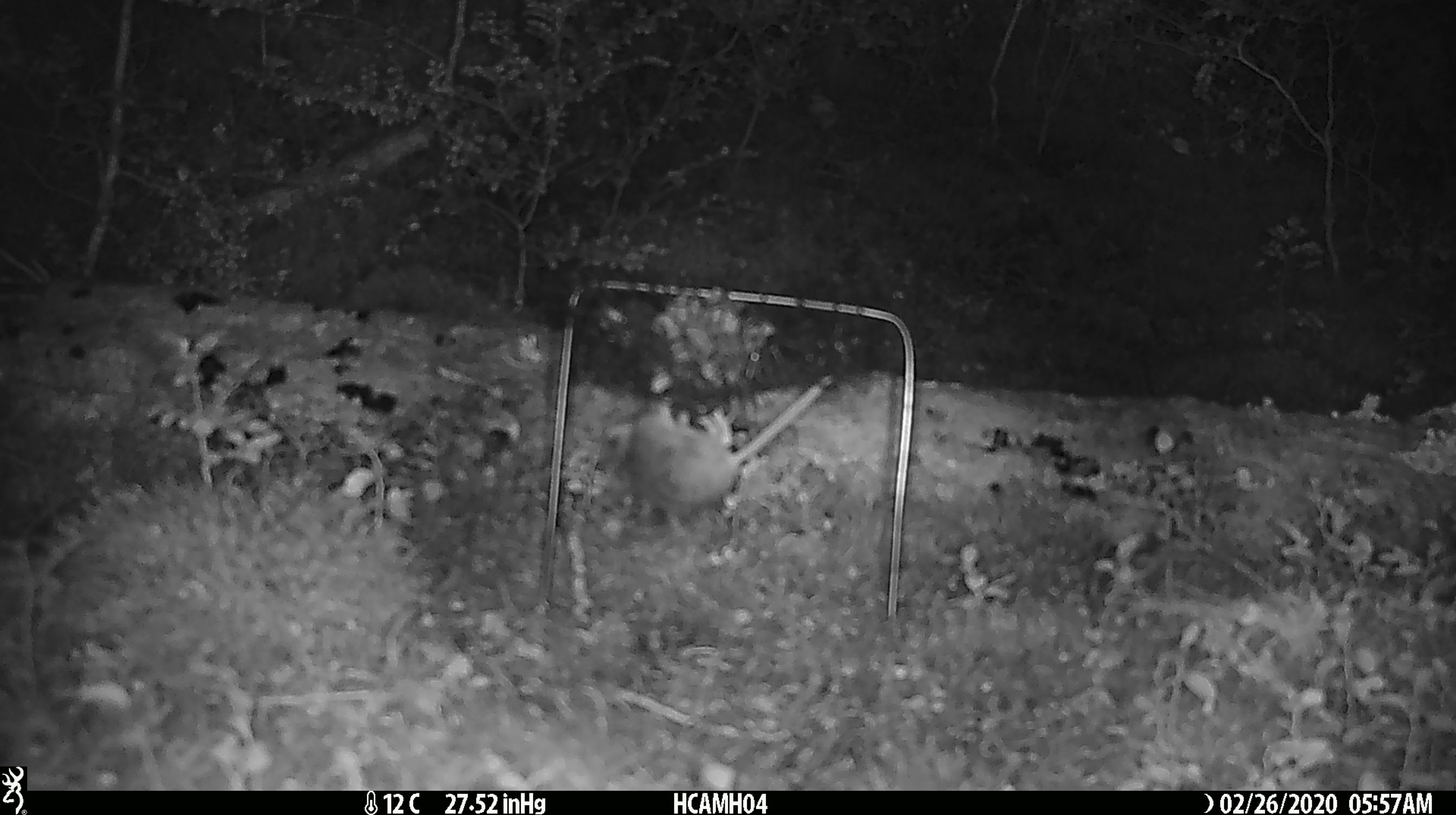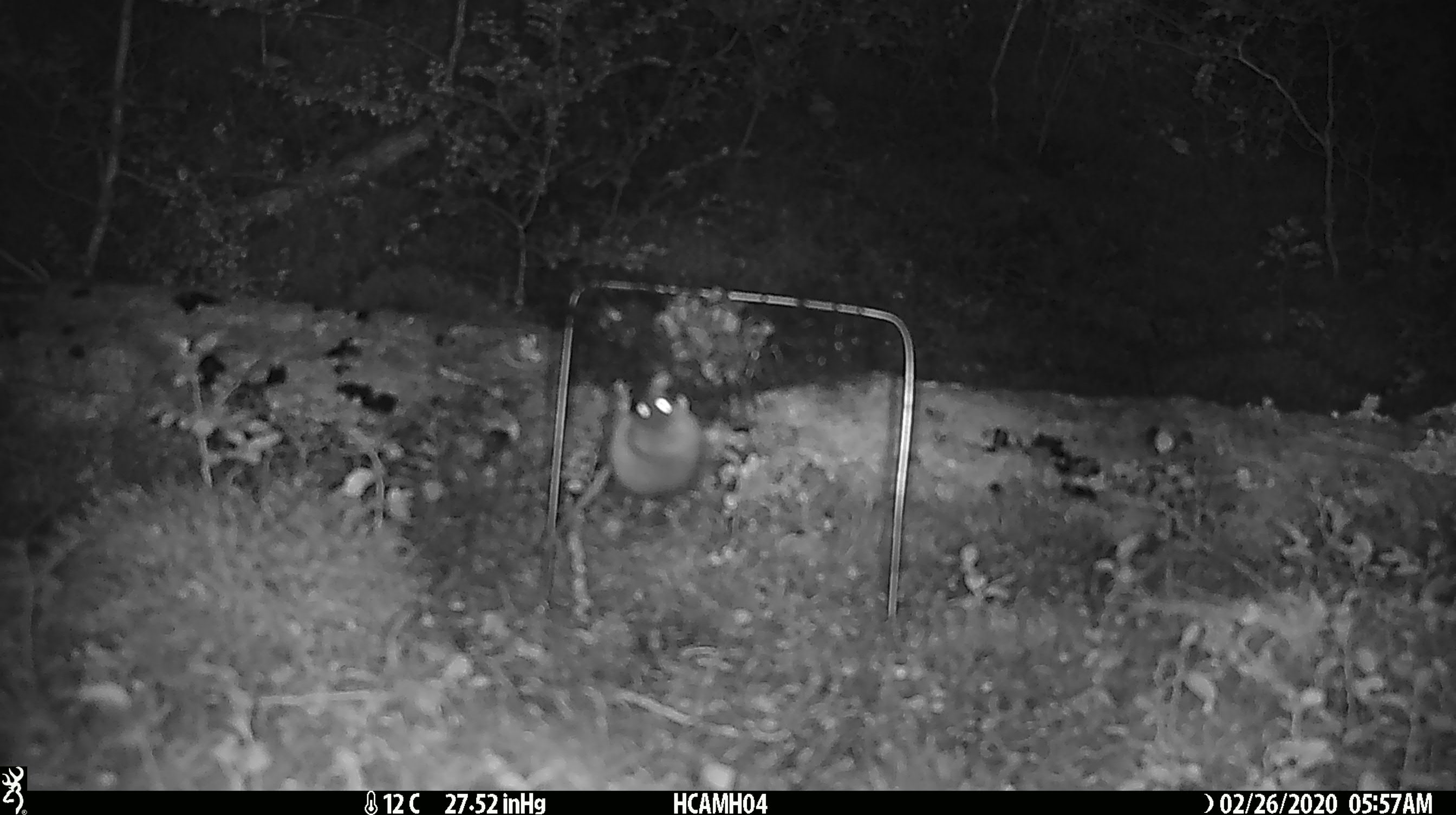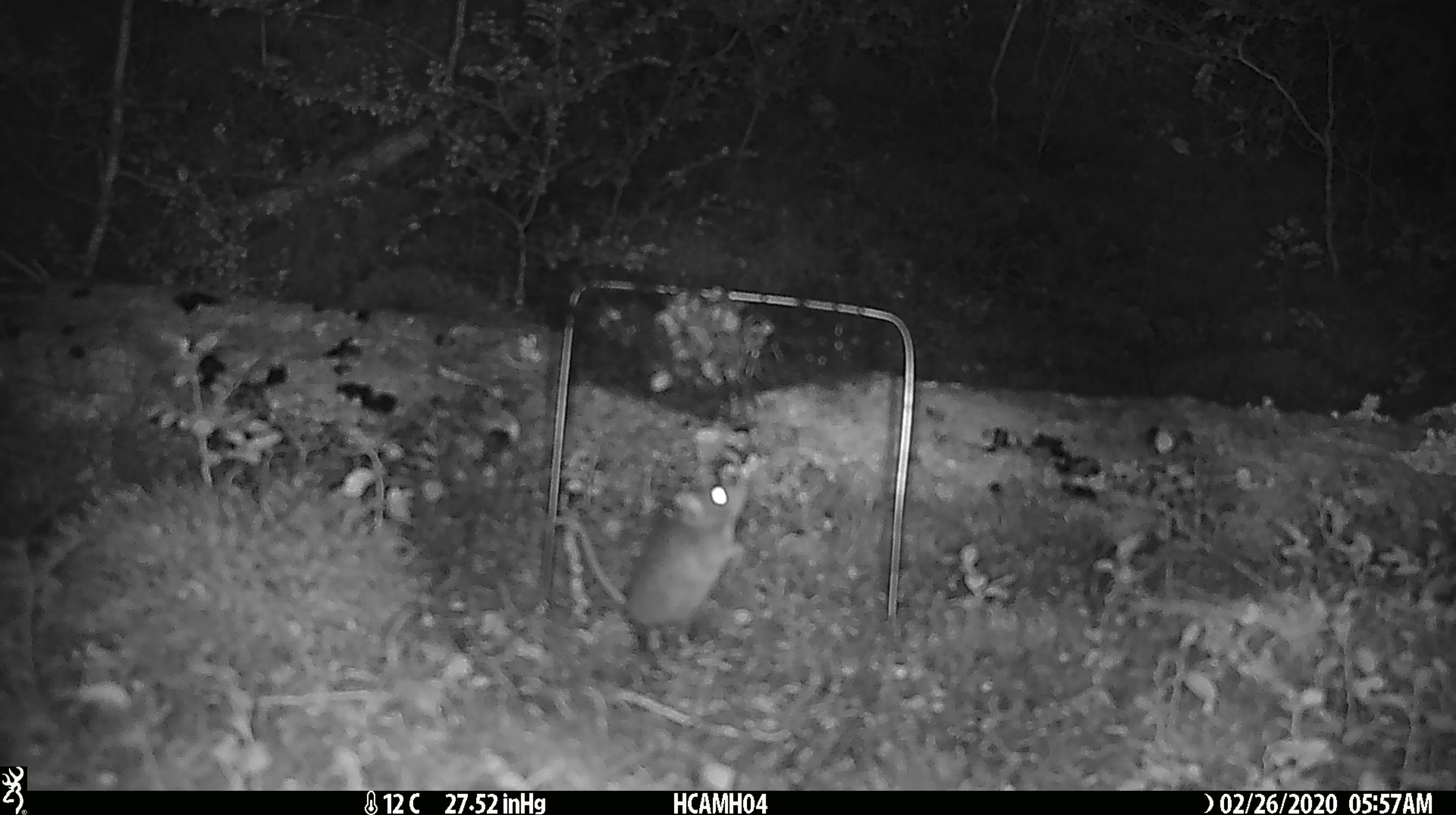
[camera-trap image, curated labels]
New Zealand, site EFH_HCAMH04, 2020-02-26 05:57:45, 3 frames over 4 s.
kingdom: Animalia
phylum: Chordata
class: Mammalia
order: Rodentia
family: Muridae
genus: Mus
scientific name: Mus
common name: mouse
Mouse (Mus).